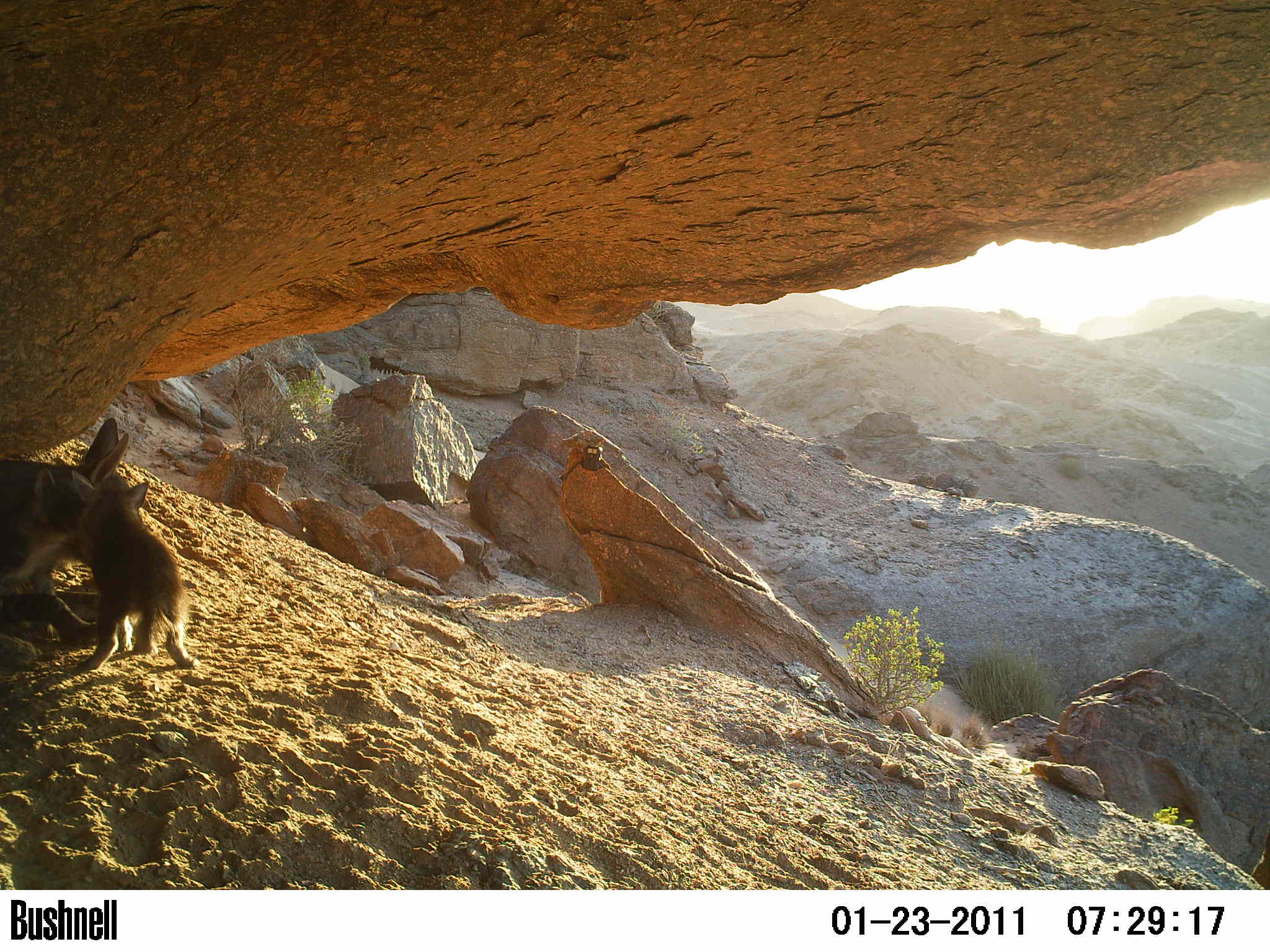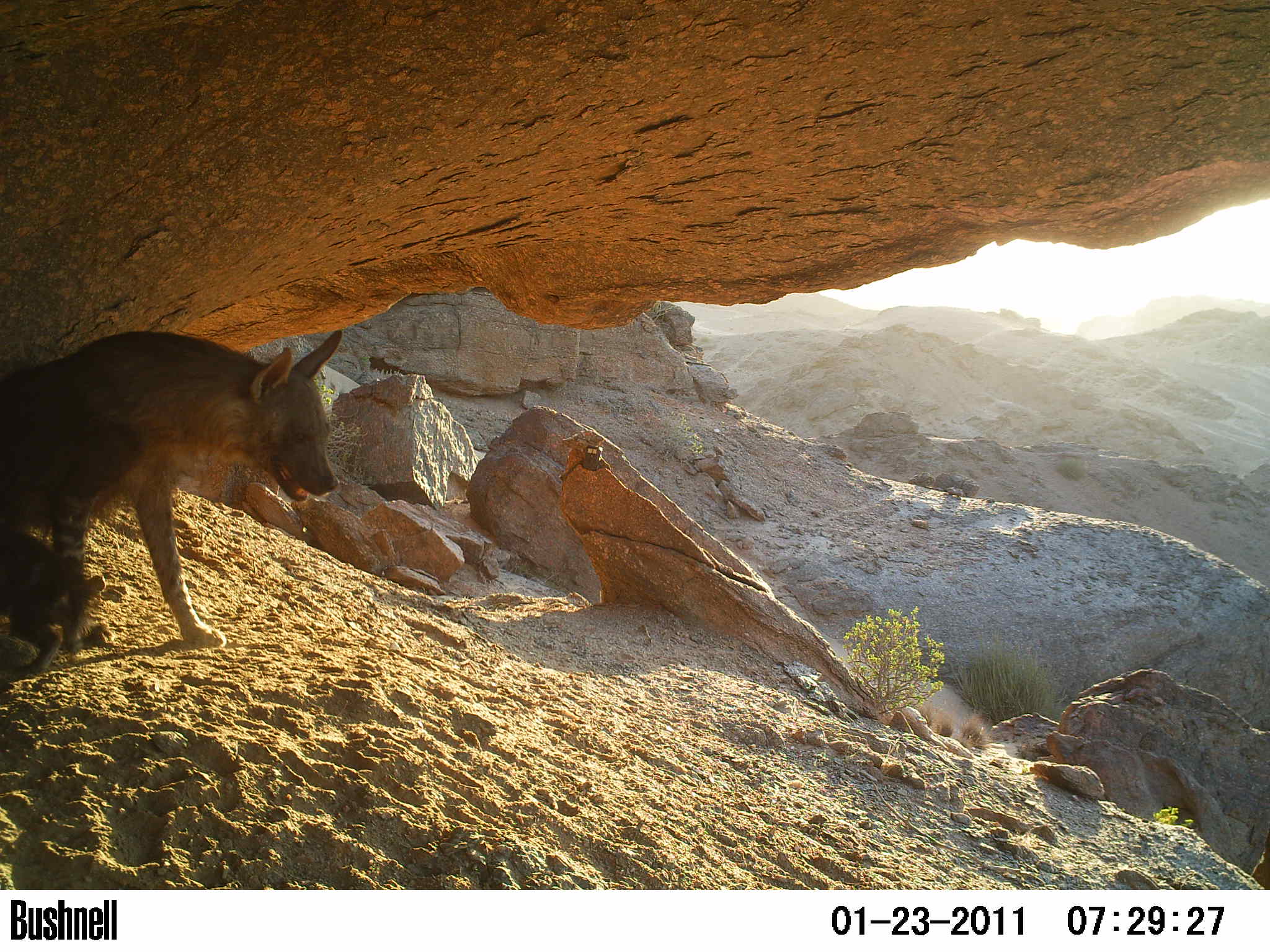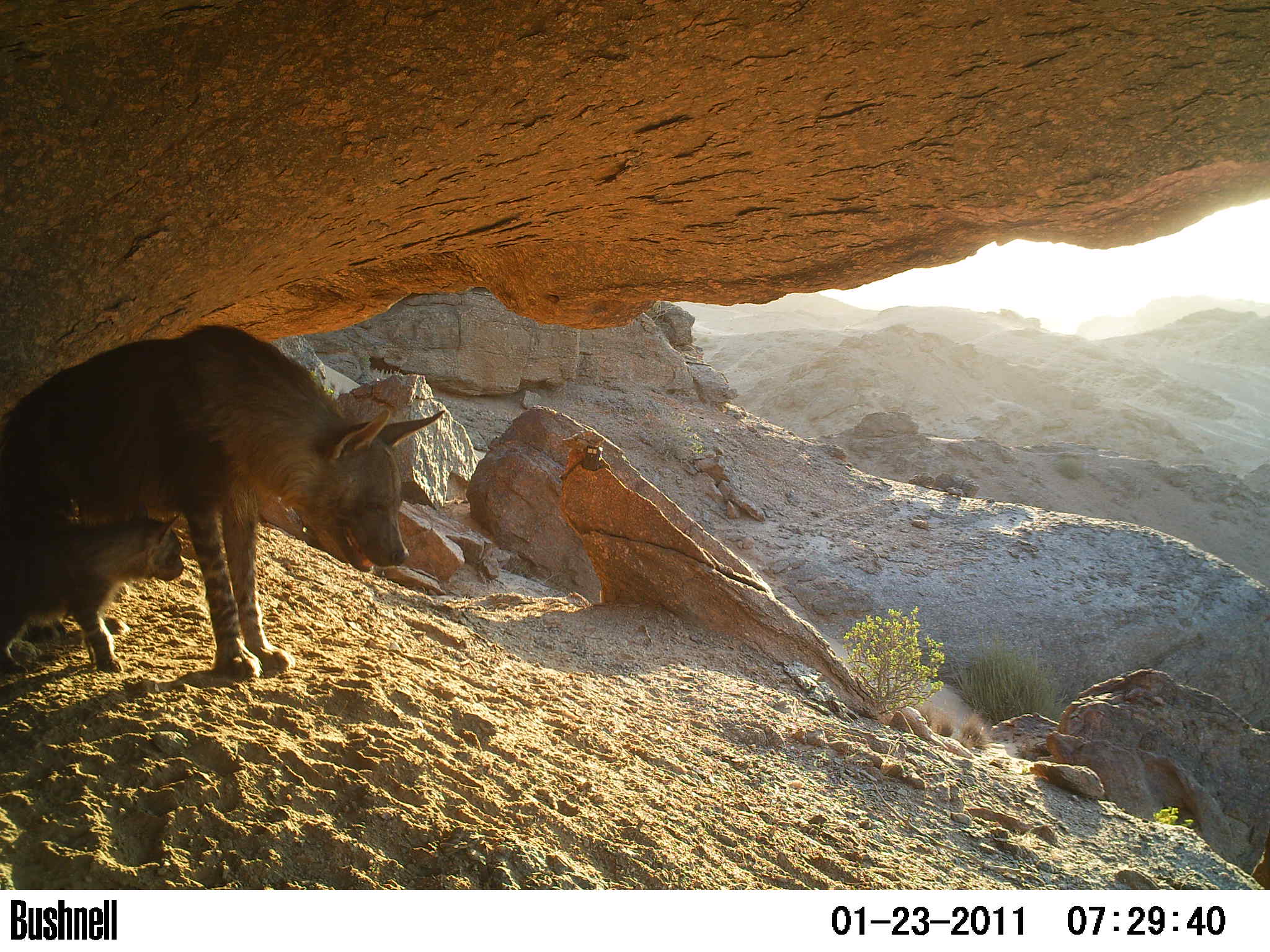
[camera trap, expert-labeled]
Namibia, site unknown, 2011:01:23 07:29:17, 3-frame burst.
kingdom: Animalia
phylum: Chordata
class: Mammalia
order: Carnivora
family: Hyaenidae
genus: Parahyaena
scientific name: Parahyaena brunnea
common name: brown hyena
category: hyaena brunnea